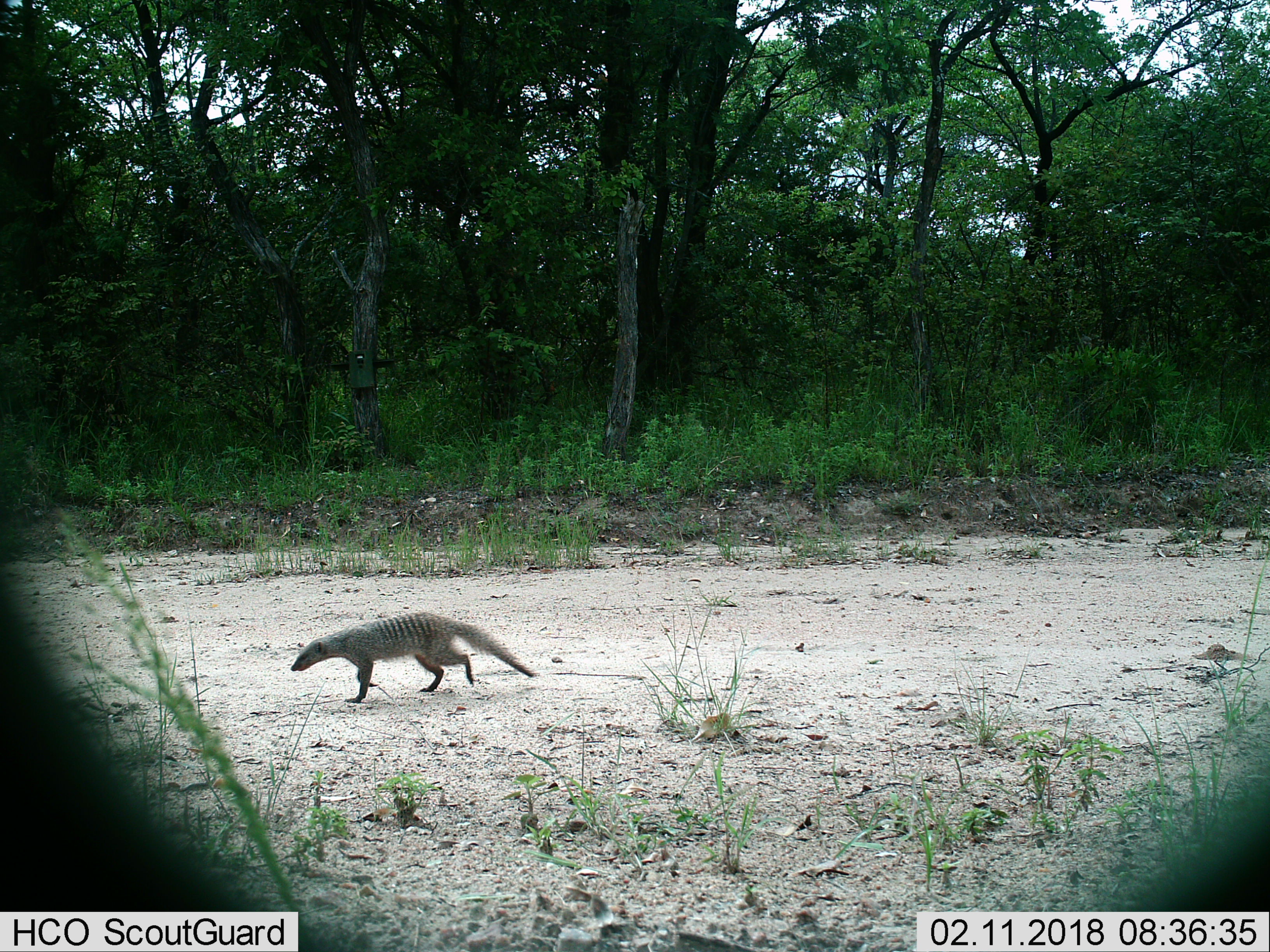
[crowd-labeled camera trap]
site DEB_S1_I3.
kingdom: Animalia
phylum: Chordata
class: Mammalia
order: Carnivora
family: Herpestidae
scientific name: Herpestidae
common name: mongoose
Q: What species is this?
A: Mongoose (Herpestidae).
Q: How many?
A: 1.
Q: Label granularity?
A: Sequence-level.